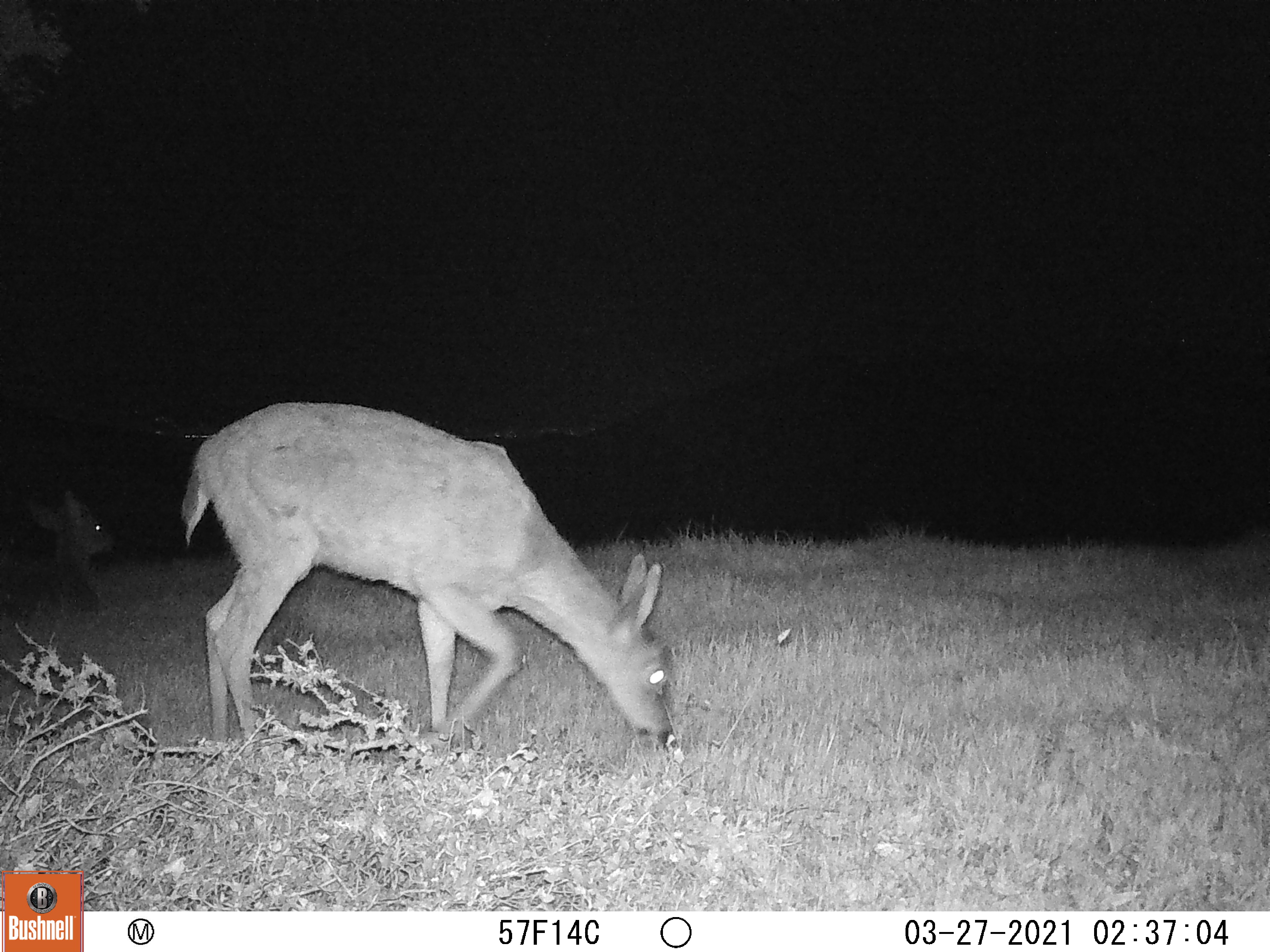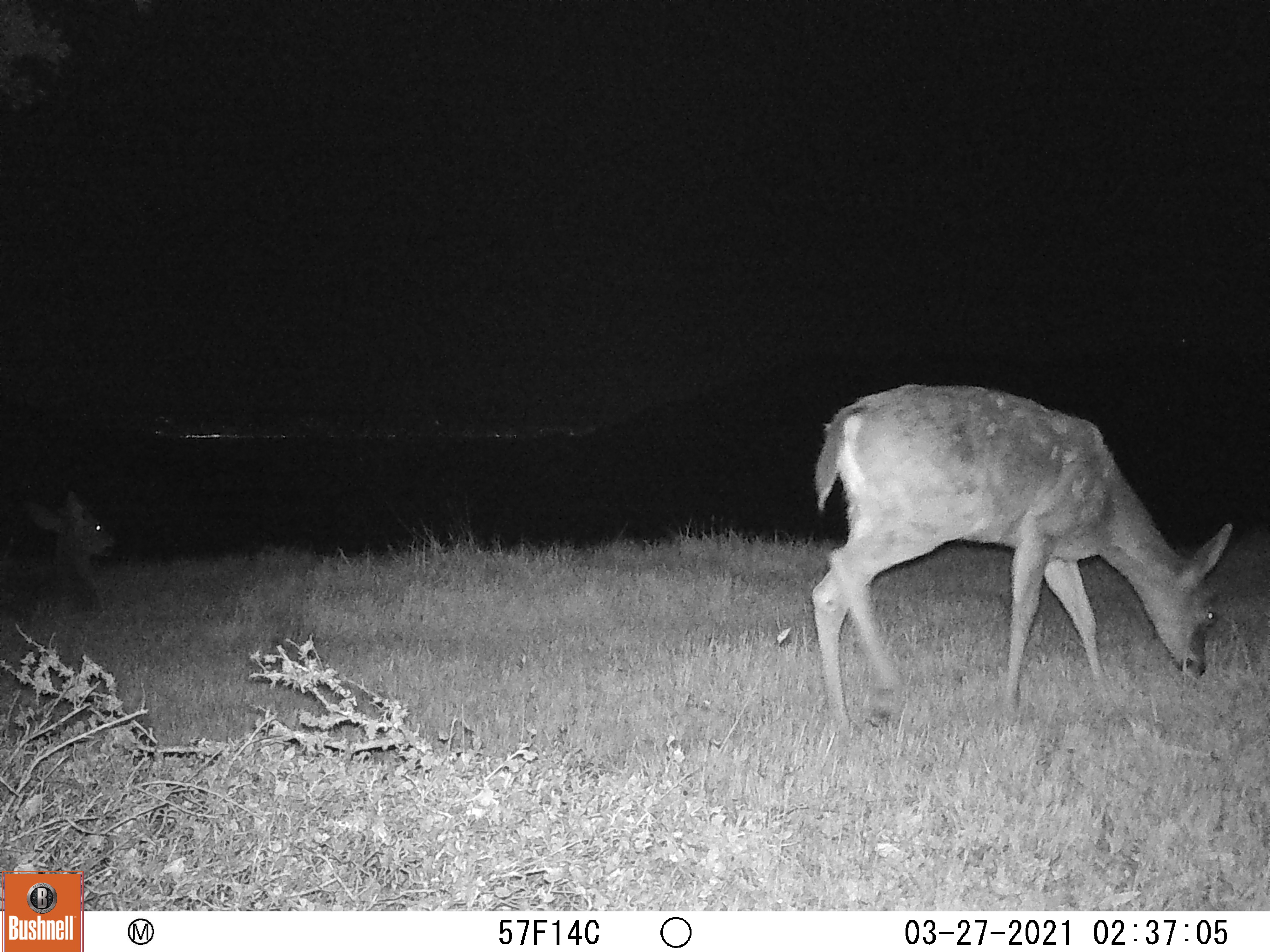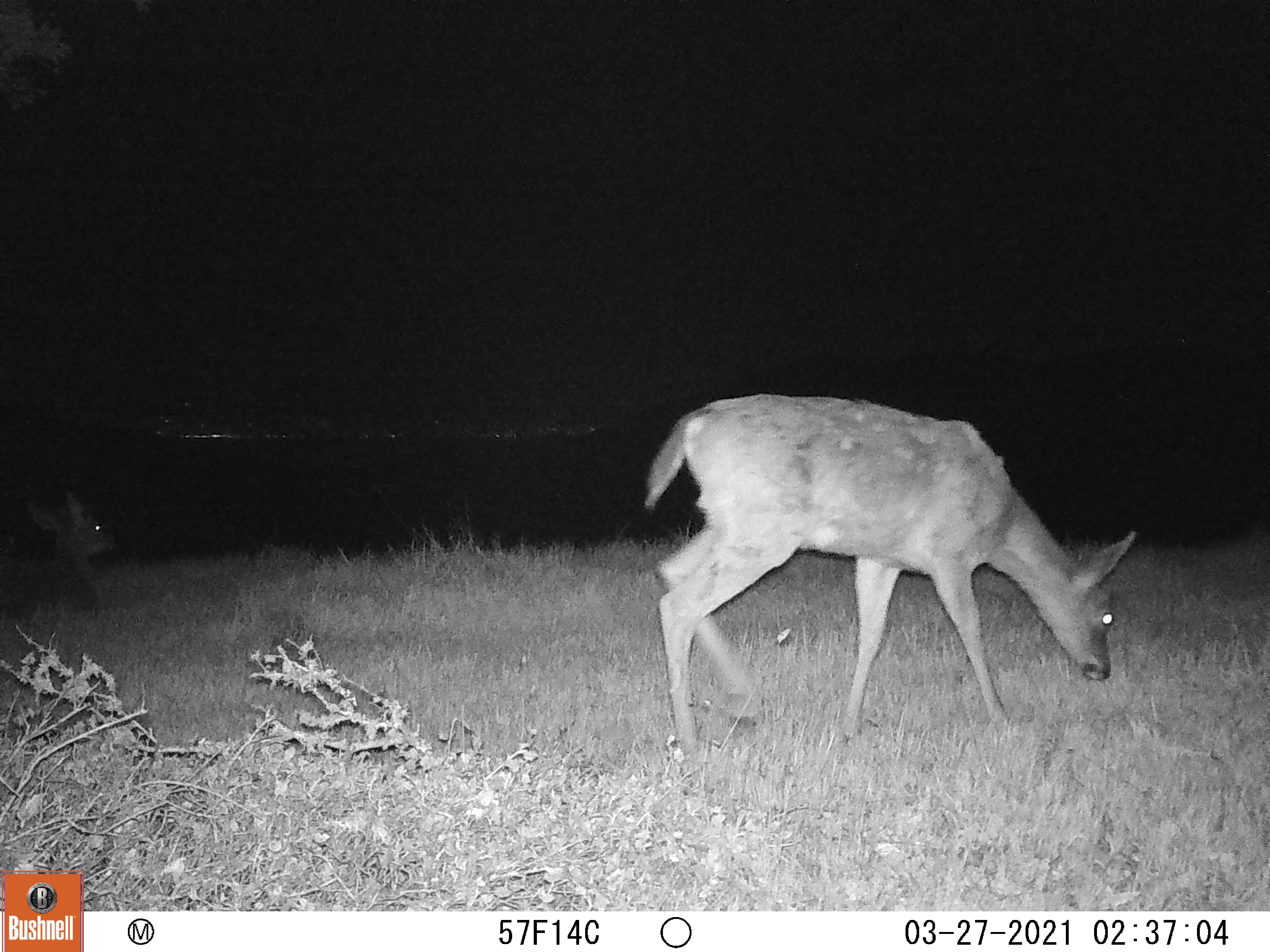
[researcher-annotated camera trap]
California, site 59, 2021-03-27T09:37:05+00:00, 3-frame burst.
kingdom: Animalia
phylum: Chordata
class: Mammalia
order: Artiodactyla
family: Cervidae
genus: Odocoileus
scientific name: Odocoileus hemionus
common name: mule deer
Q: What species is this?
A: Mule deer (Odocoileus hemionus).